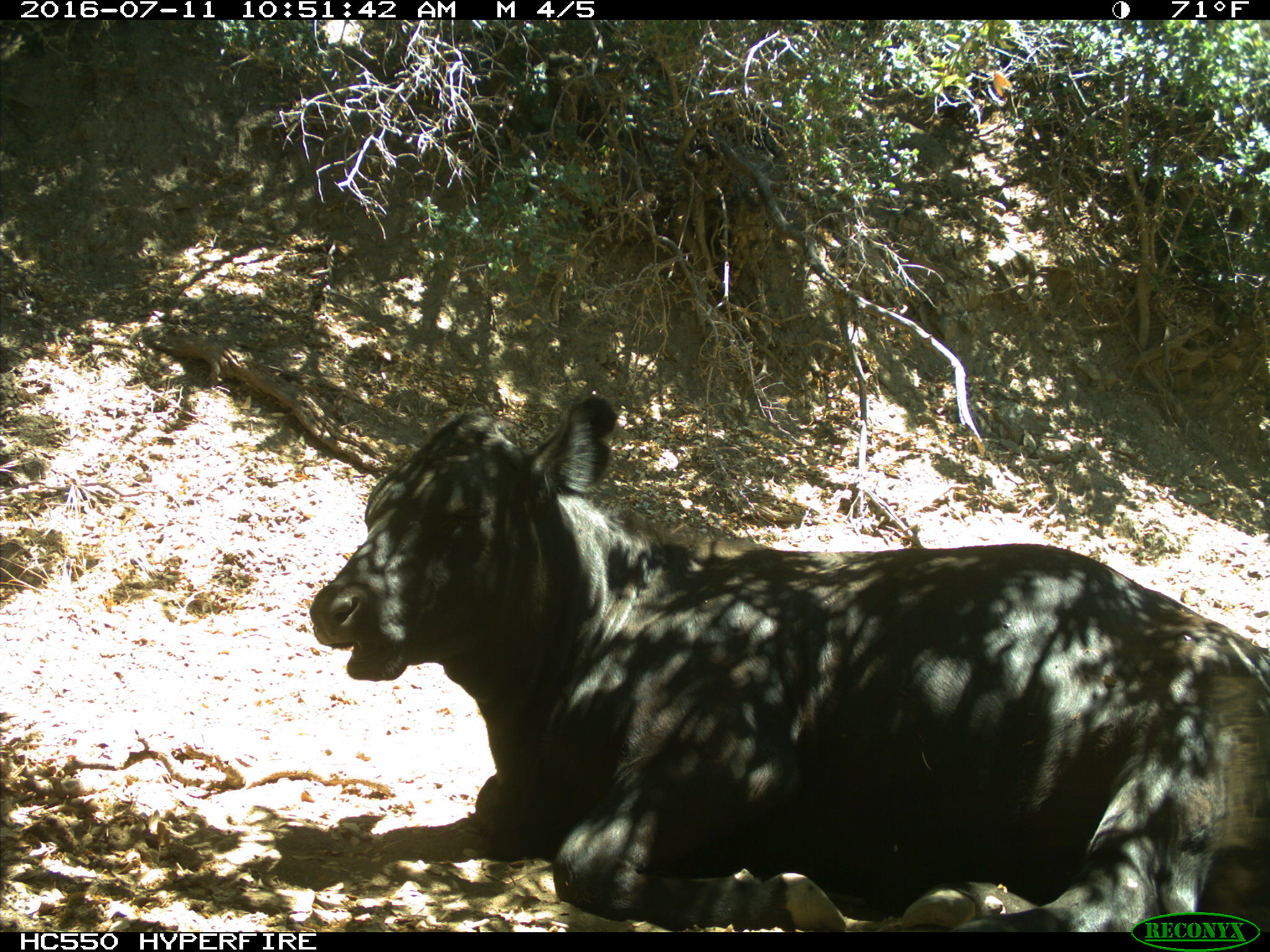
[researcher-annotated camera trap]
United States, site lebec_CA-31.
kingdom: Animalia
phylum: Chordata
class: Mammalia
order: Artiodactyla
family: Bovidae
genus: Bos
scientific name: Bos taurus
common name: domestic cow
Bos taurus (domestic cow).